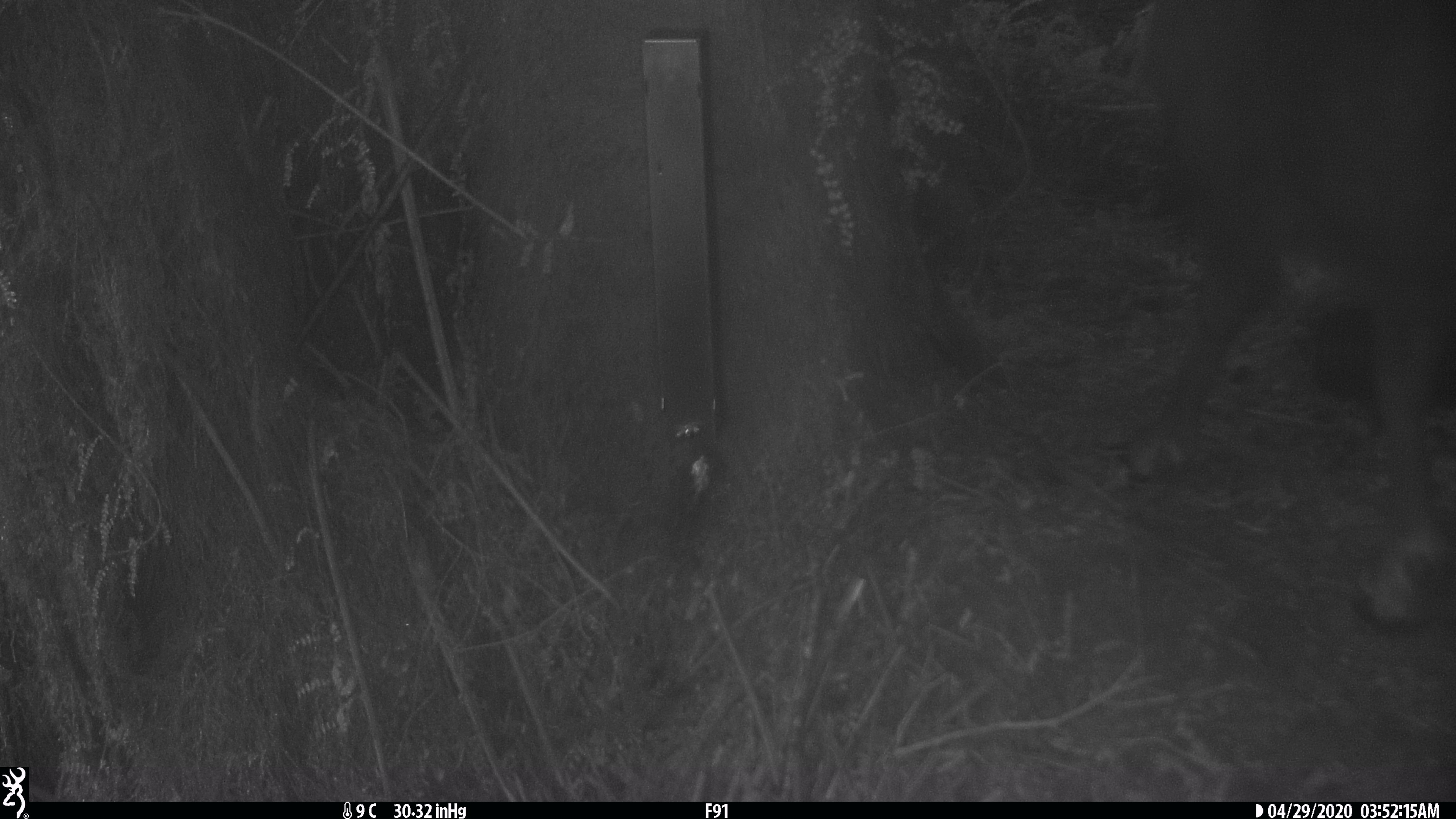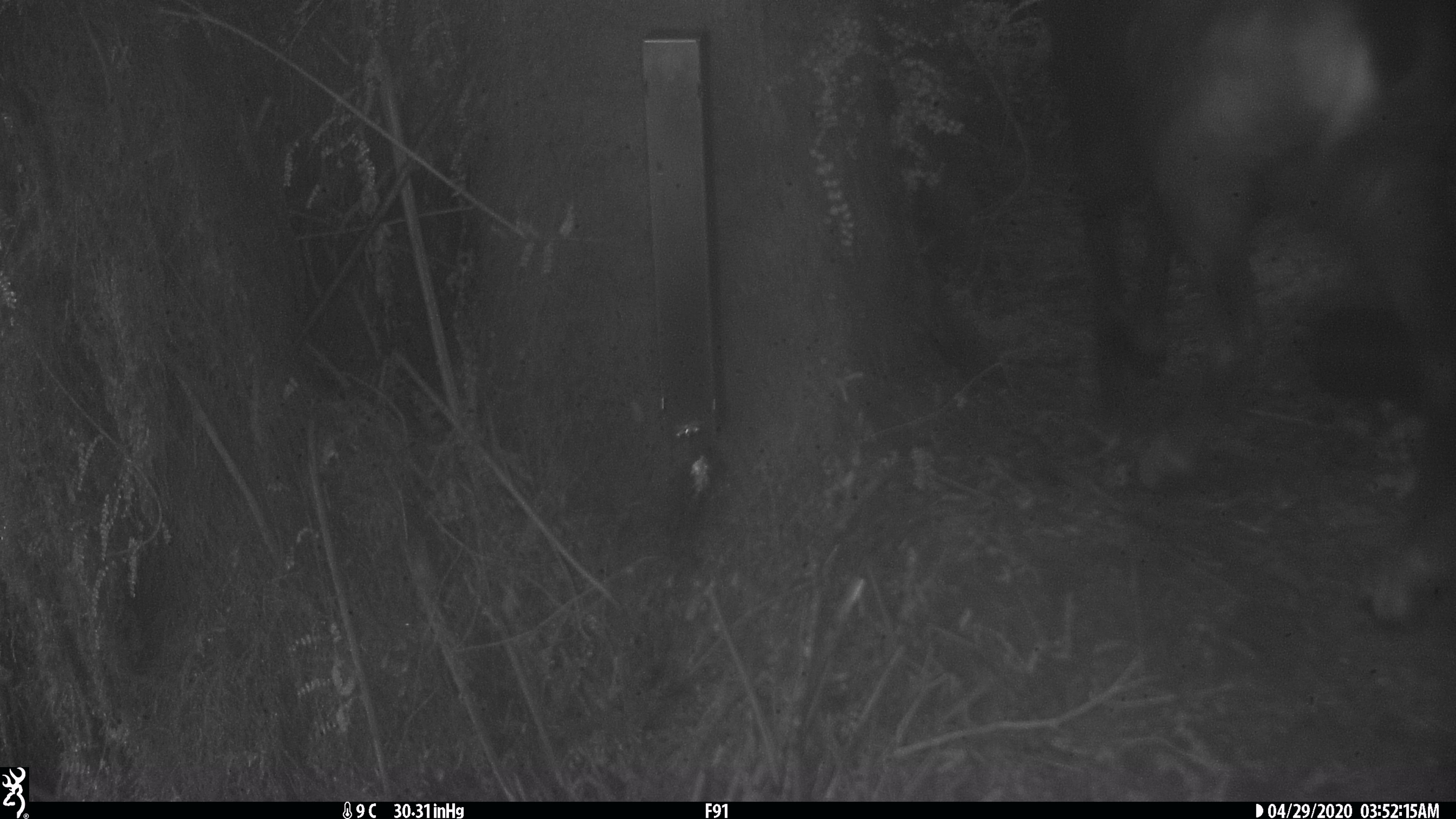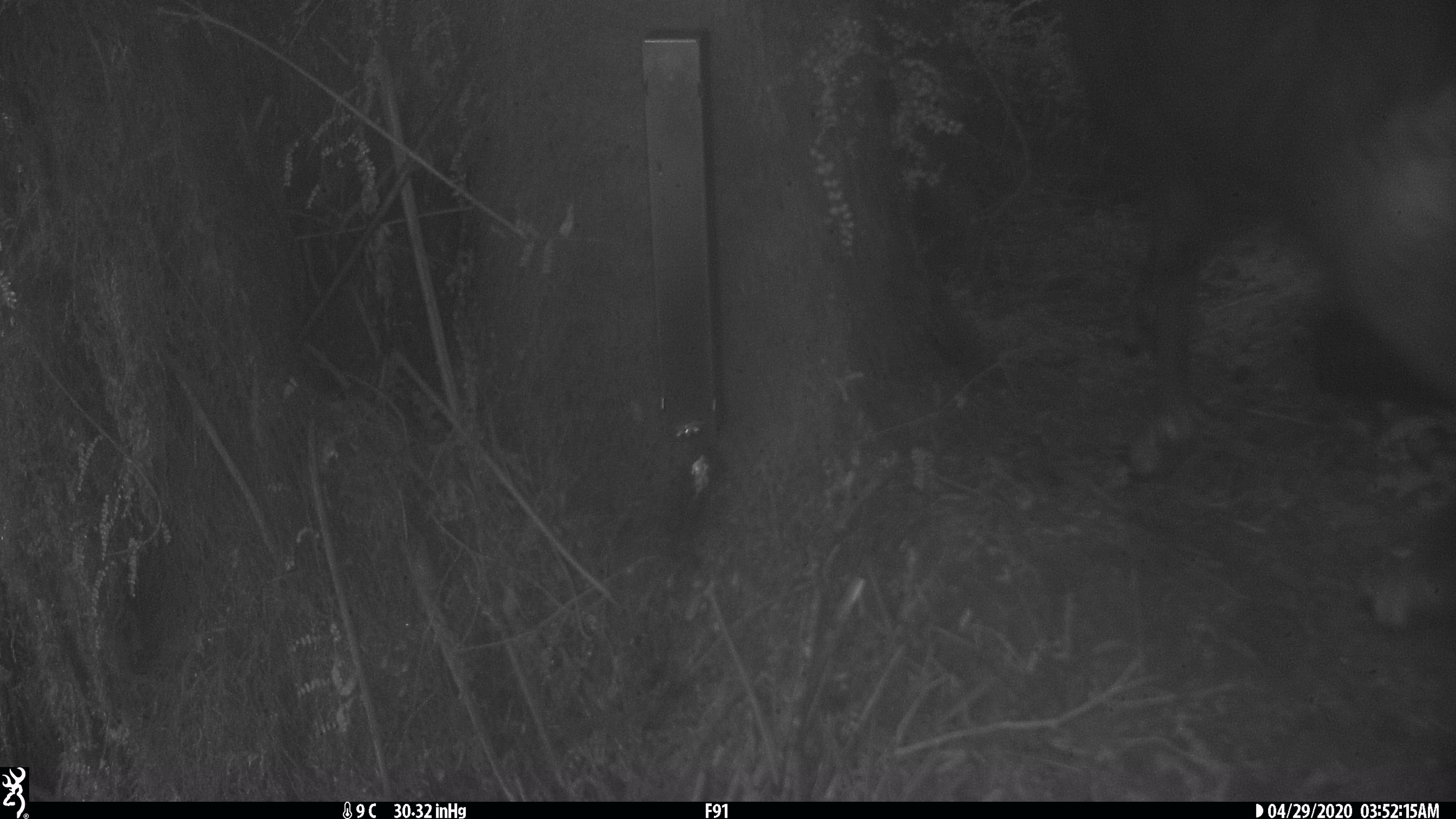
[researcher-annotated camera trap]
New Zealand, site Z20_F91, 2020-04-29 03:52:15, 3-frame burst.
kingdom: Animalia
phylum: Chordata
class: Mammalia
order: Artiodactyla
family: Bovidae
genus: Rupicapra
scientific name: Rupicapra rupicapra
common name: alpine chamois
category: chamois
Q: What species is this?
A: Chamois (alpine chamois) (Rupicapra rupicapra).